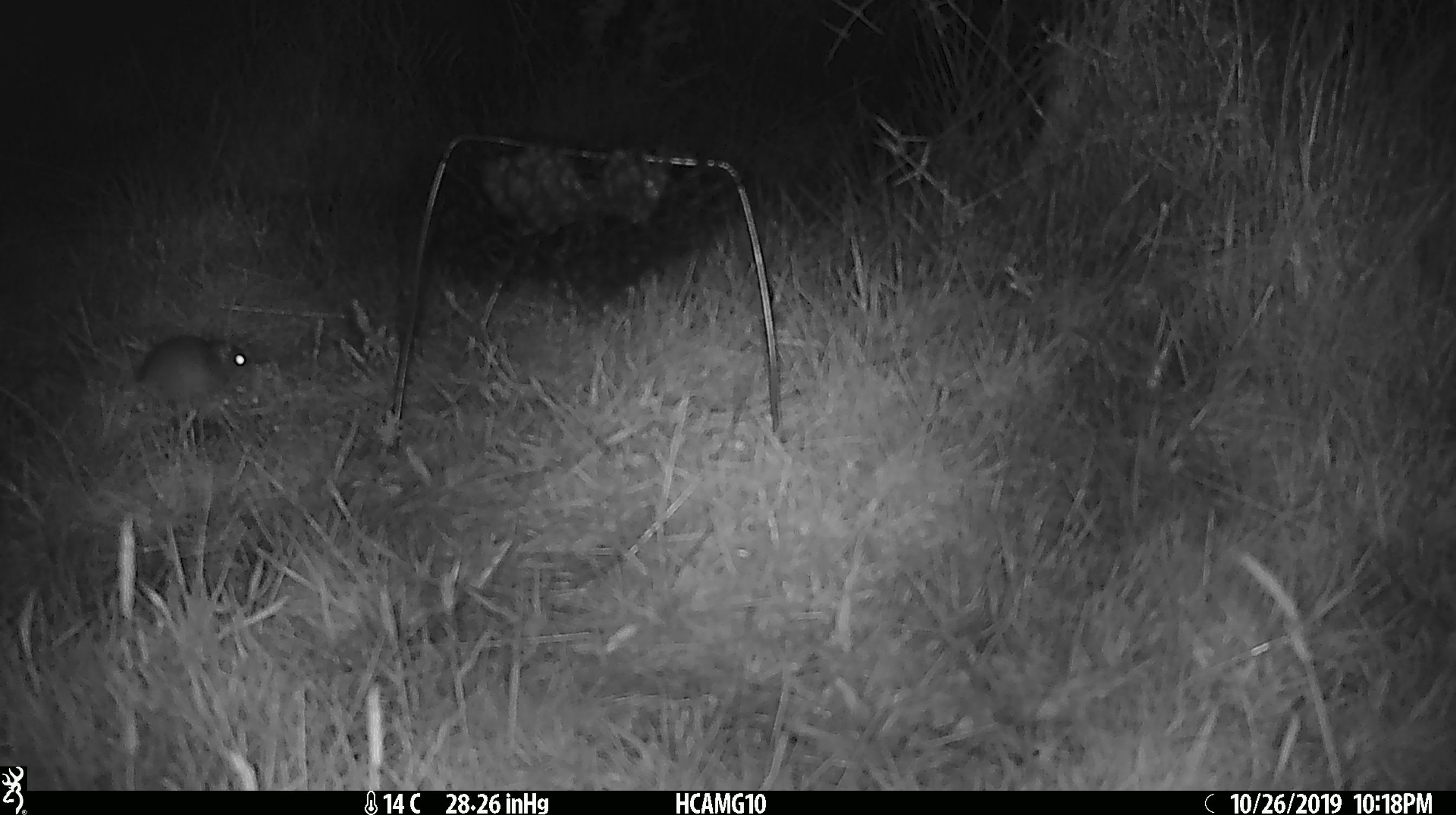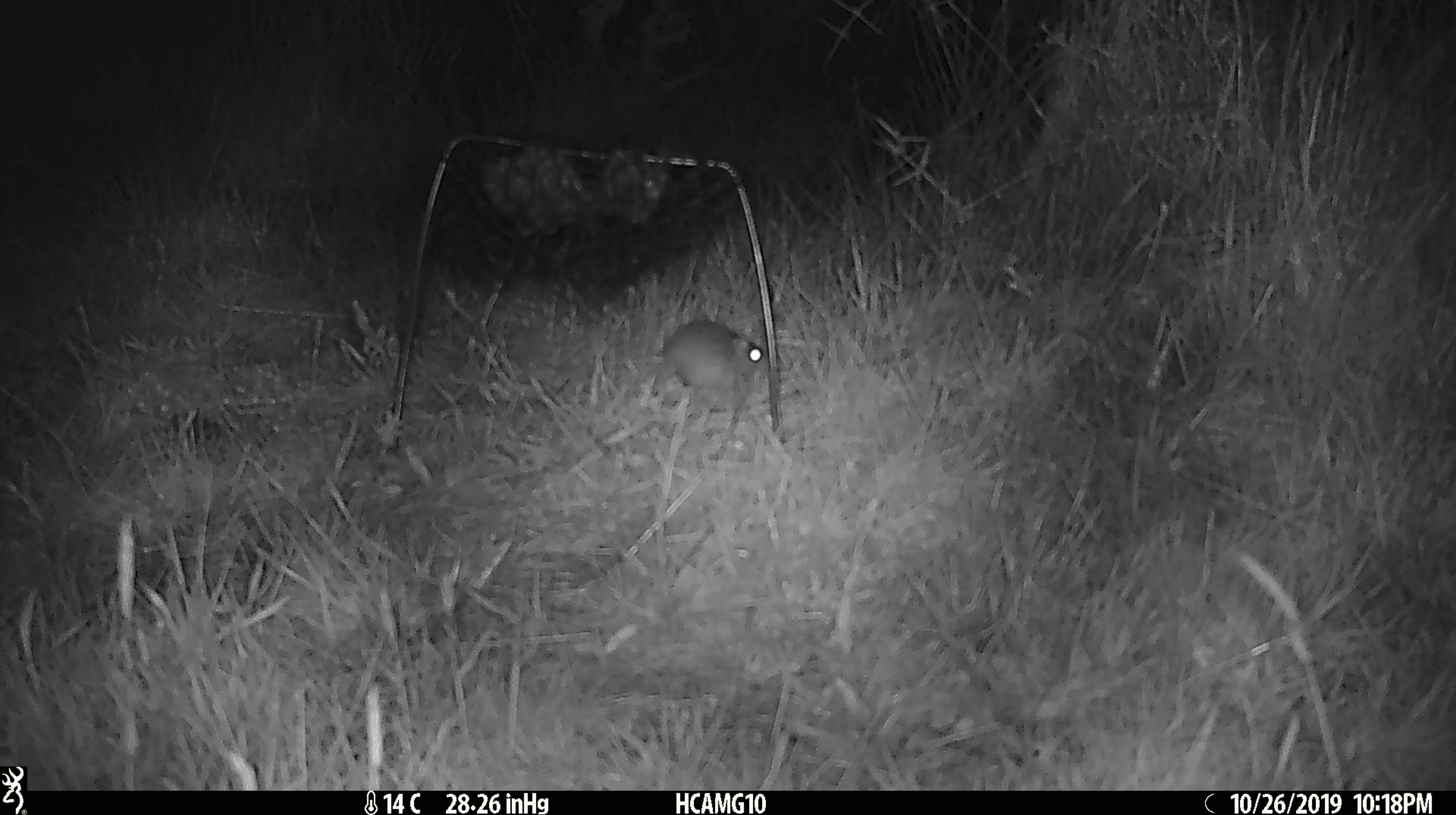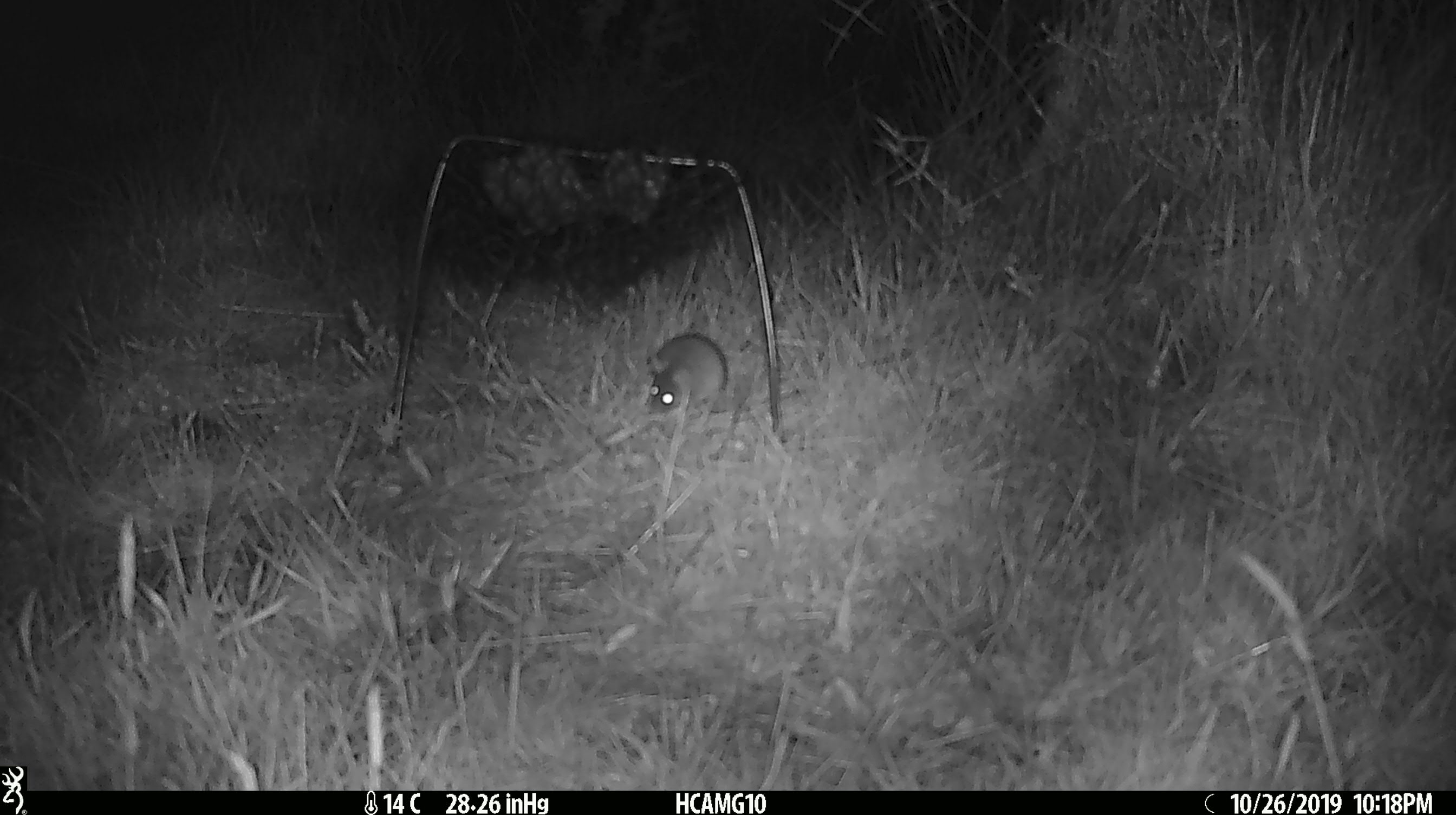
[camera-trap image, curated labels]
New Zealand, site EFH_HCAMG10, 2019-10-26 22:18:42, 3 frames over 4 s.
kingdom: Animalia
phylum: Chordata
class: Mammalia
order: Rodentia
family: Muridae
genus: Mus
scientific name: Mus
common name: mouse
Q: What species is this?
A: Mouse (Mus).